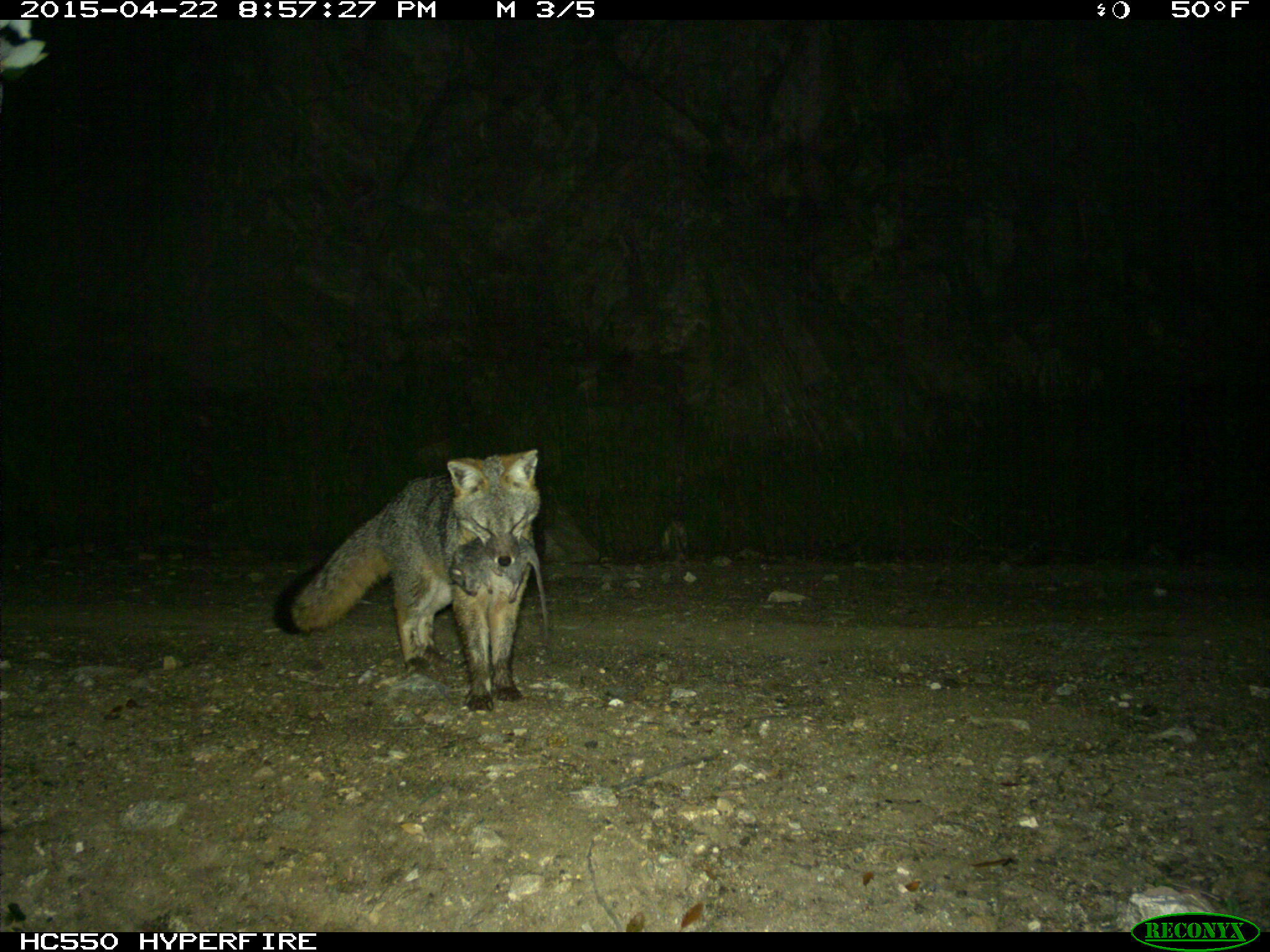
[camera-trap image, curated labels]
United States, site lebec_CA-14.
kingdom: Animalia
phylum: Chordata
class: Mammalia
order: Carnivora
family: Canidae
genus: Urocyon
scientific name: Urocyon cinereoargenteus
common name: gray fox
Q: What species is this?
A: Urocyon cinereoargenteus (gray fox).